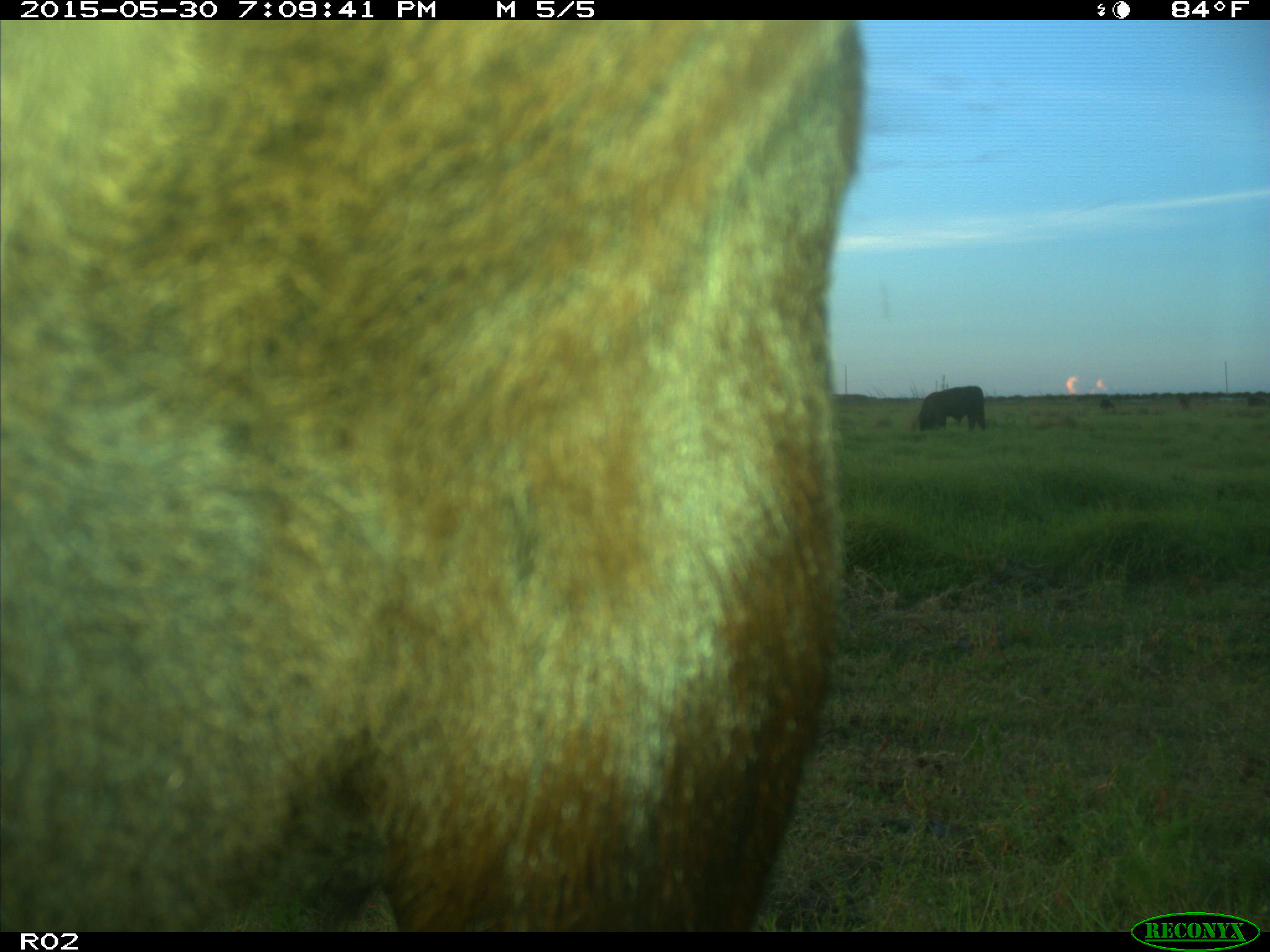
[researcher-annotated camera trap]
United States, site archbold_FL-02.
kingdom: Animalia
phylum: Chordata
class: Mammalia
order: Artiodactyla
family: Bovidae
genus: Bos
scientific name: Bos taurus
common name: domestic cow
Bos taurus (domestic cow).